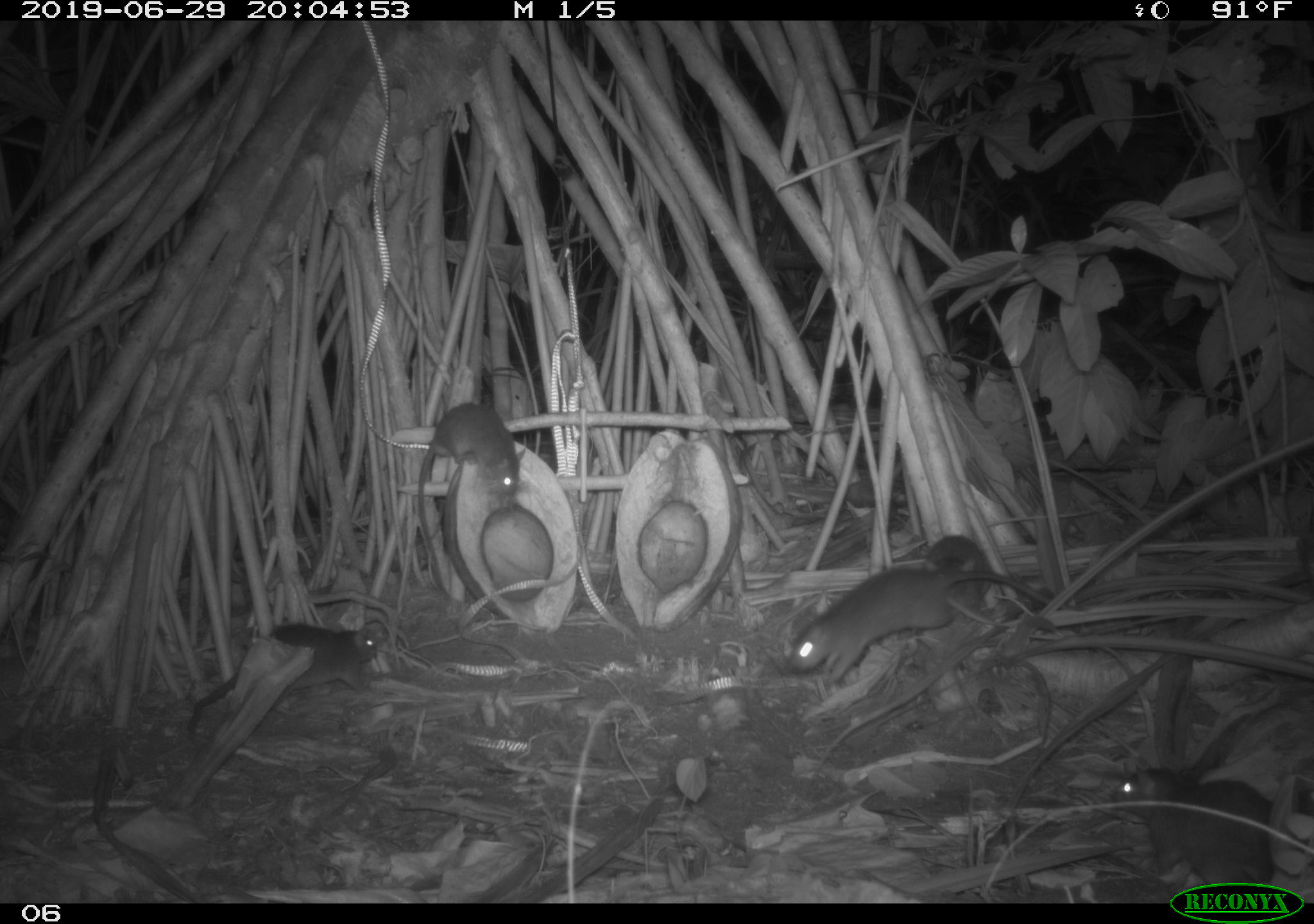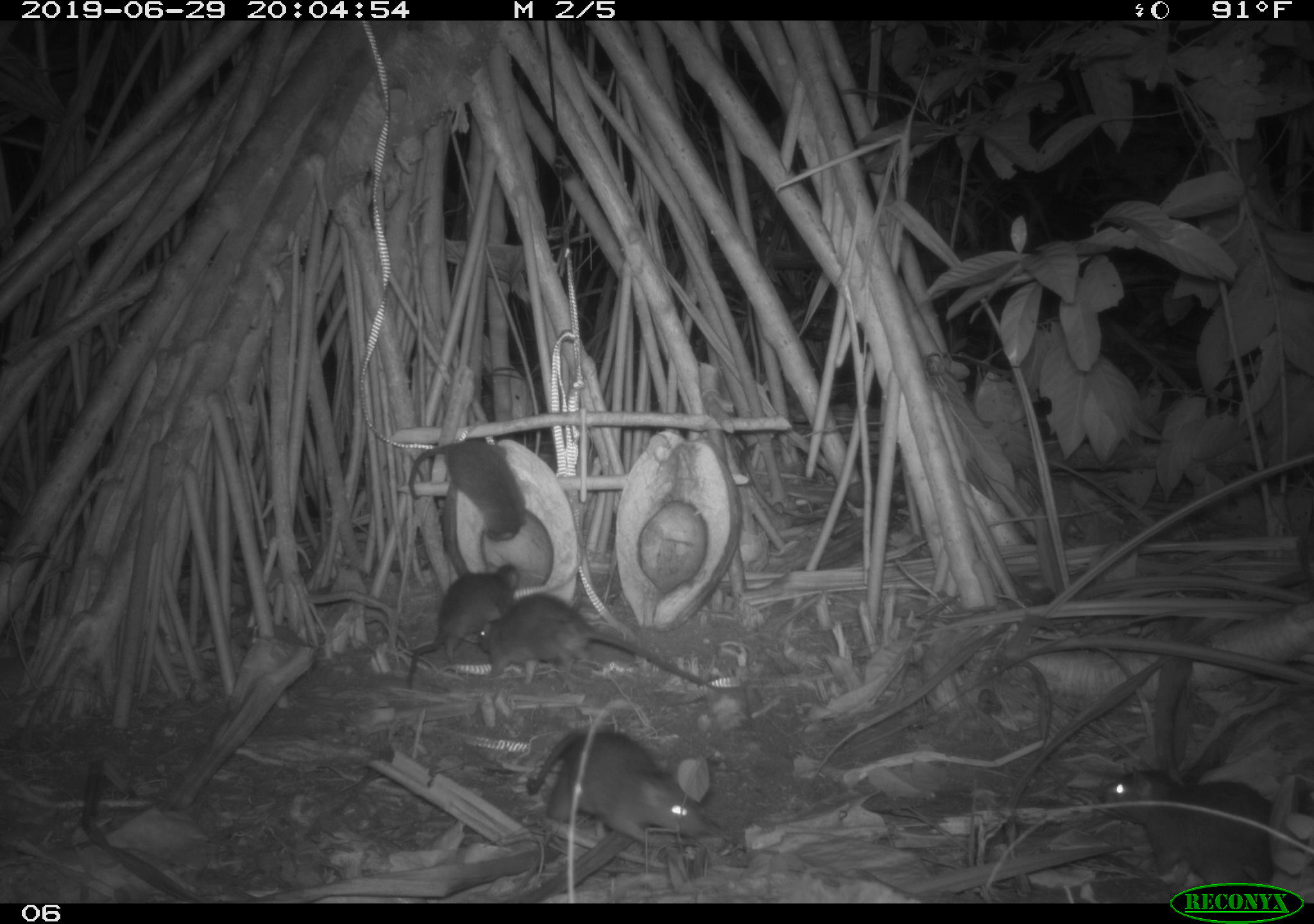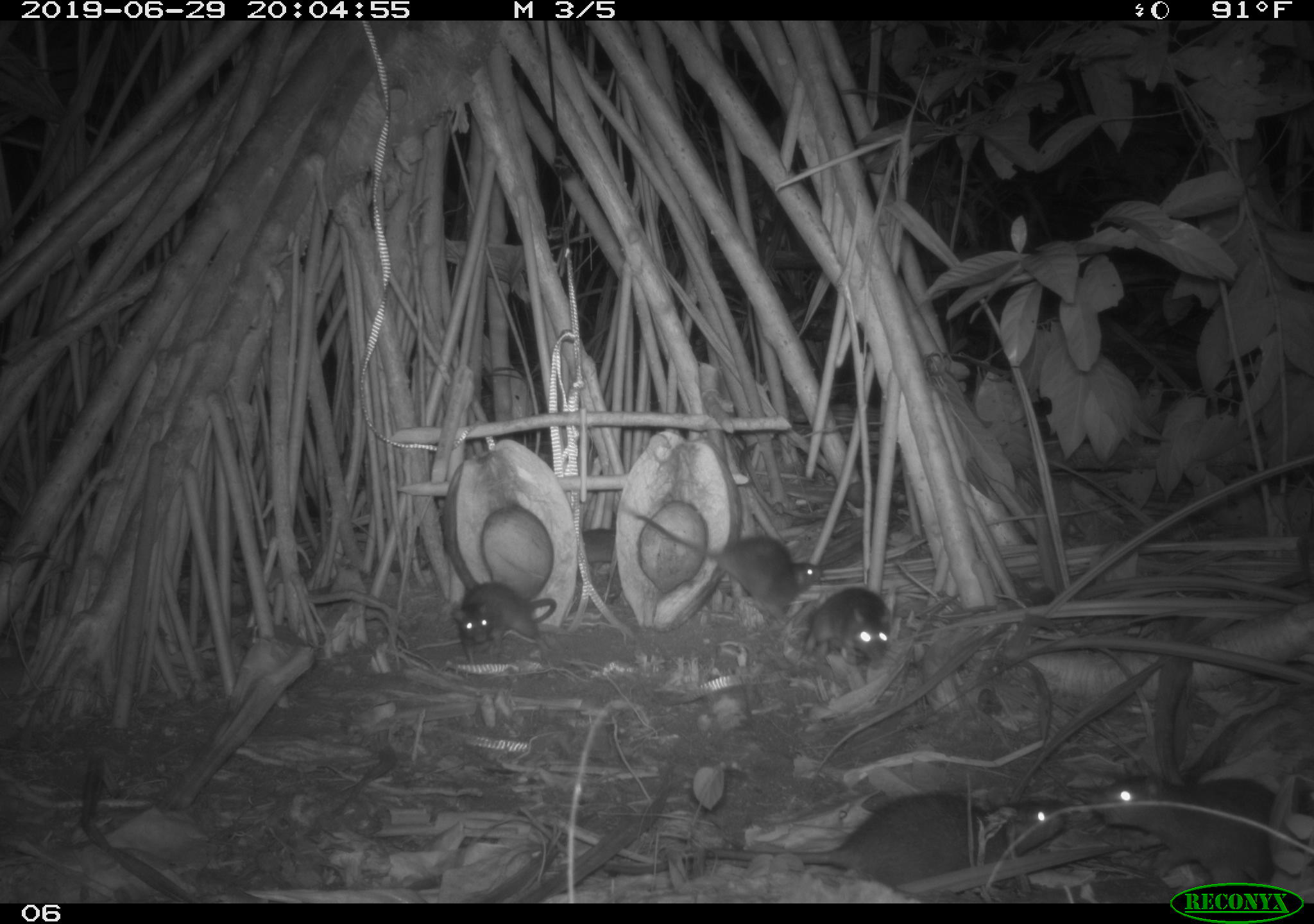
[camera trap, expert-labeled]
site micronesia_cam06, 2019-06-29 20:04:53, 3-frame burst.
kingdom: Animalia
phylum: Chordata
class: Mammalia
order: Rodentia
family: Muridae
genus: Rattus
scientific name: Rattus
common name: rat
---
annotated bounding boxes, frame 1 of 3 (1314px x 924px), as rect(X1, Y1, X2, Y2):
rat: rect(789, 556, 1086, 686); rect(184, 619, 387, 740); rect(413, 397, 530, 593); rect(1112, 760, 1284, 884); rect(918, 535, 1004, 609)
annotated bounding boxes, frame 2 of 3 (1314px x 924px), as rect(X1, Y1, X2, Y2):
rat: rect(476, 591, 733, 704); rect(522, 717, 721, 857); rect(1095, 769, 1271, 882); rect(402, 553, 523, 693); rect(399, 438, 529, 544)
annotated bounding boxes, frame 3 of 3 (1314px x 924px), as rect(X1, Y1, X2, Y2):
rat: rect(601, 788, 1071, 895); rect(617, 496, 828, 629); rect(1086, 762, 1285, 879); rect(447, 574, 561, 665); rect(807, 584, 899, 672)